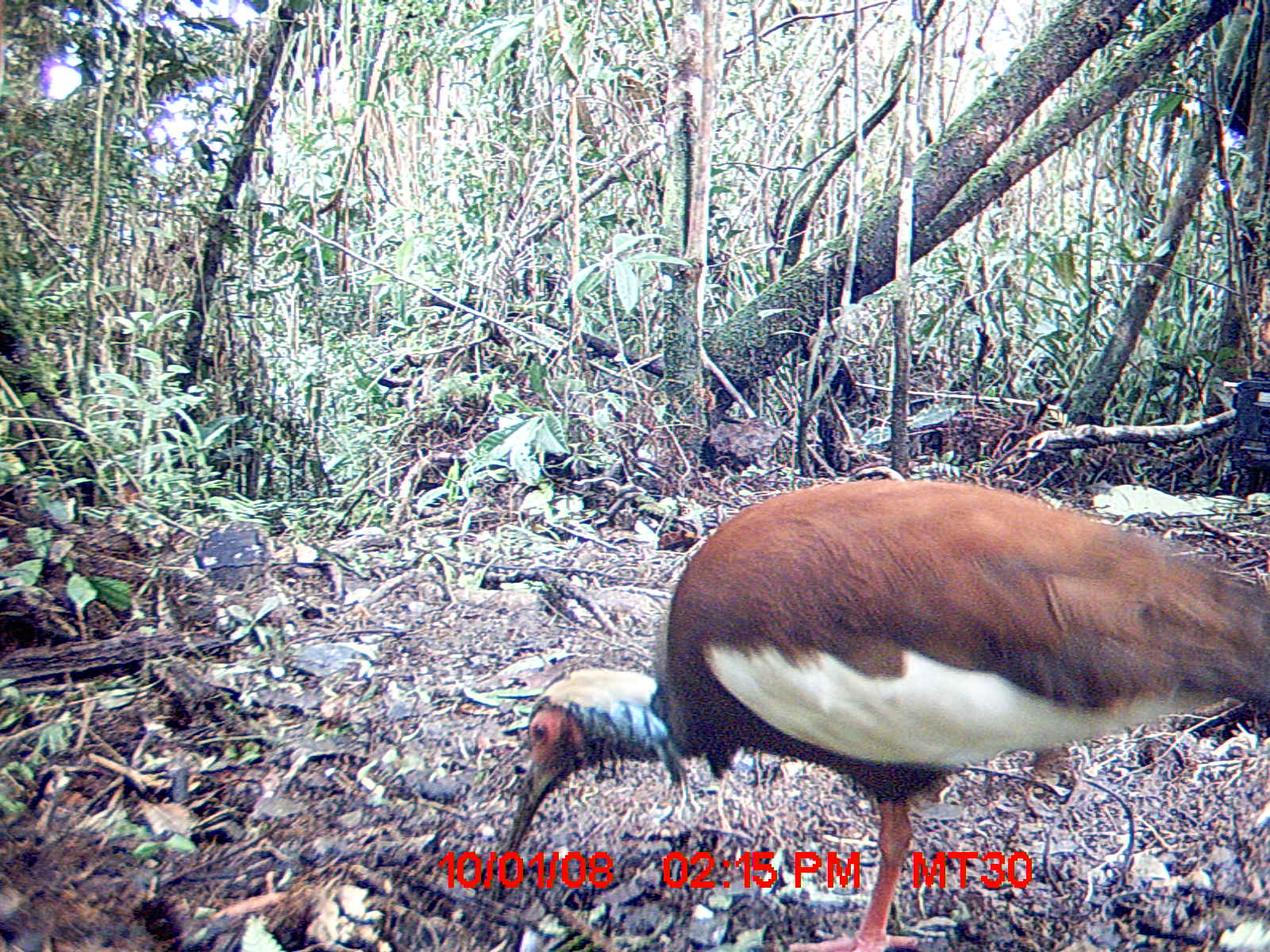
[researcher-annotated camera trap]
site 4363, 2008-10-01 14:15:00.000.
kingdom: Animalia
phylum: Chordata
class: Aves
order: Pelecaniformes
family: Threskiornithidae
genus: Lophotibis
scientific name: Lophotibis cristata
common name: madagascan ibis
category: lophotibis cristataa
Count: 2.